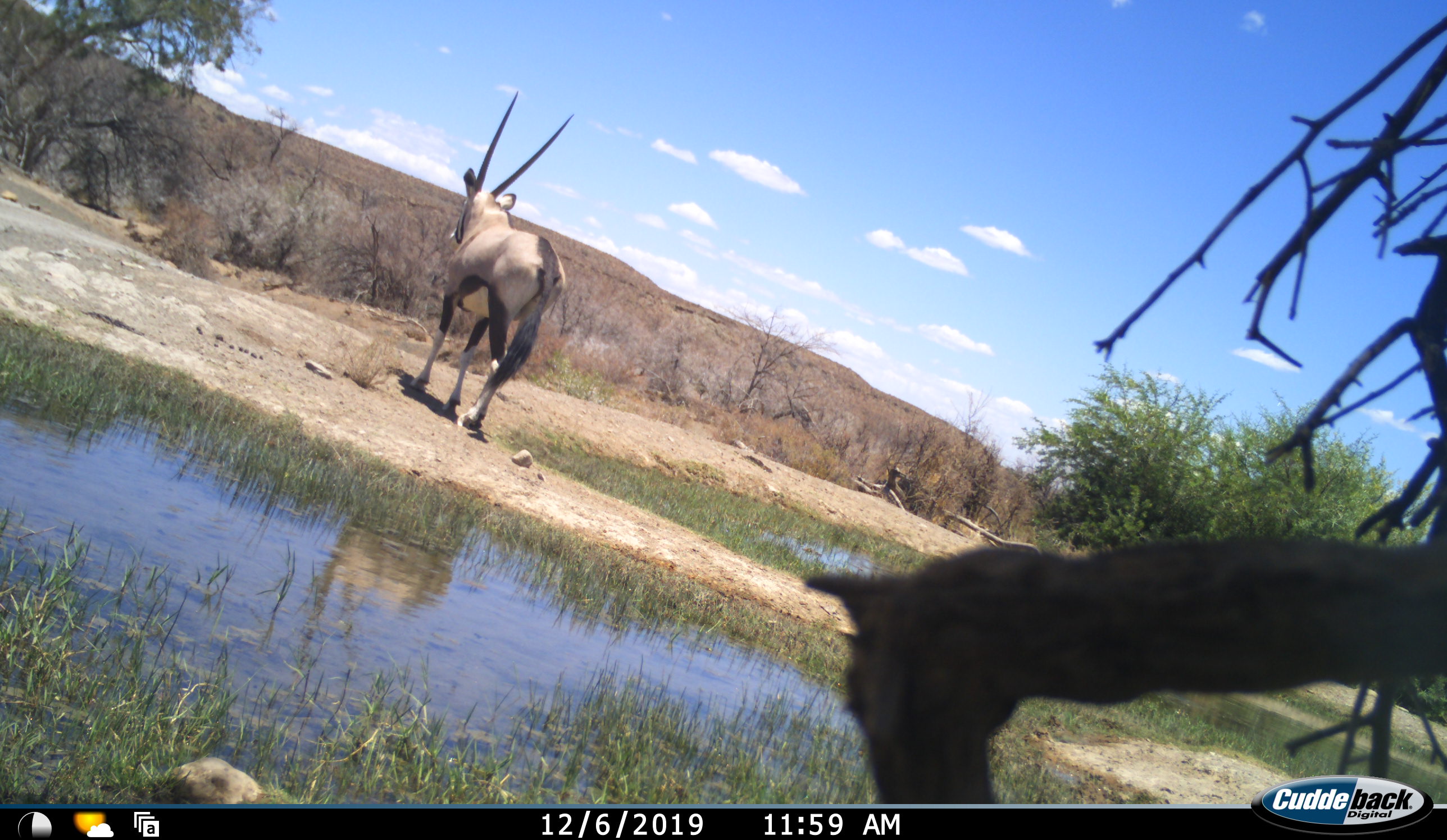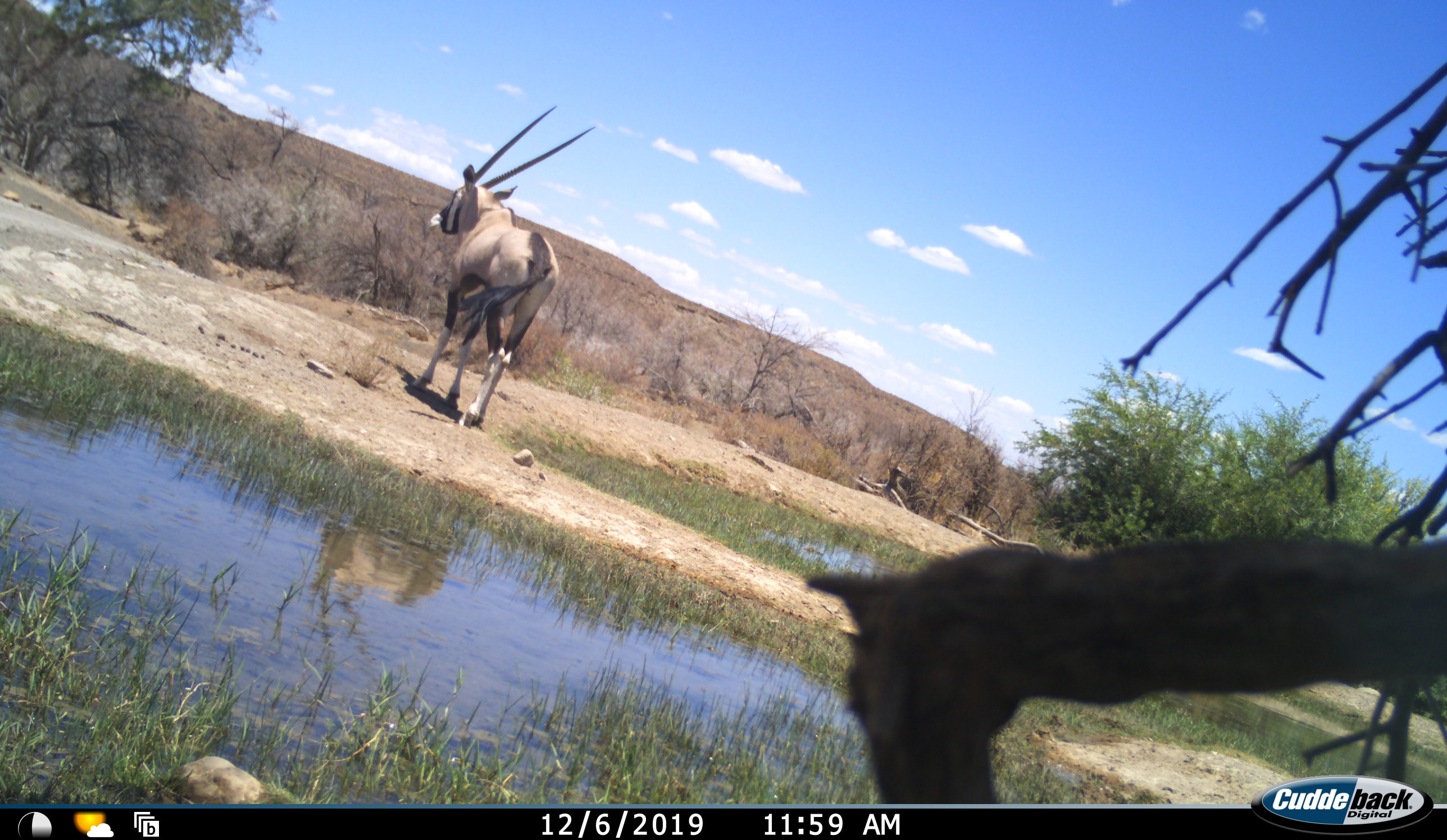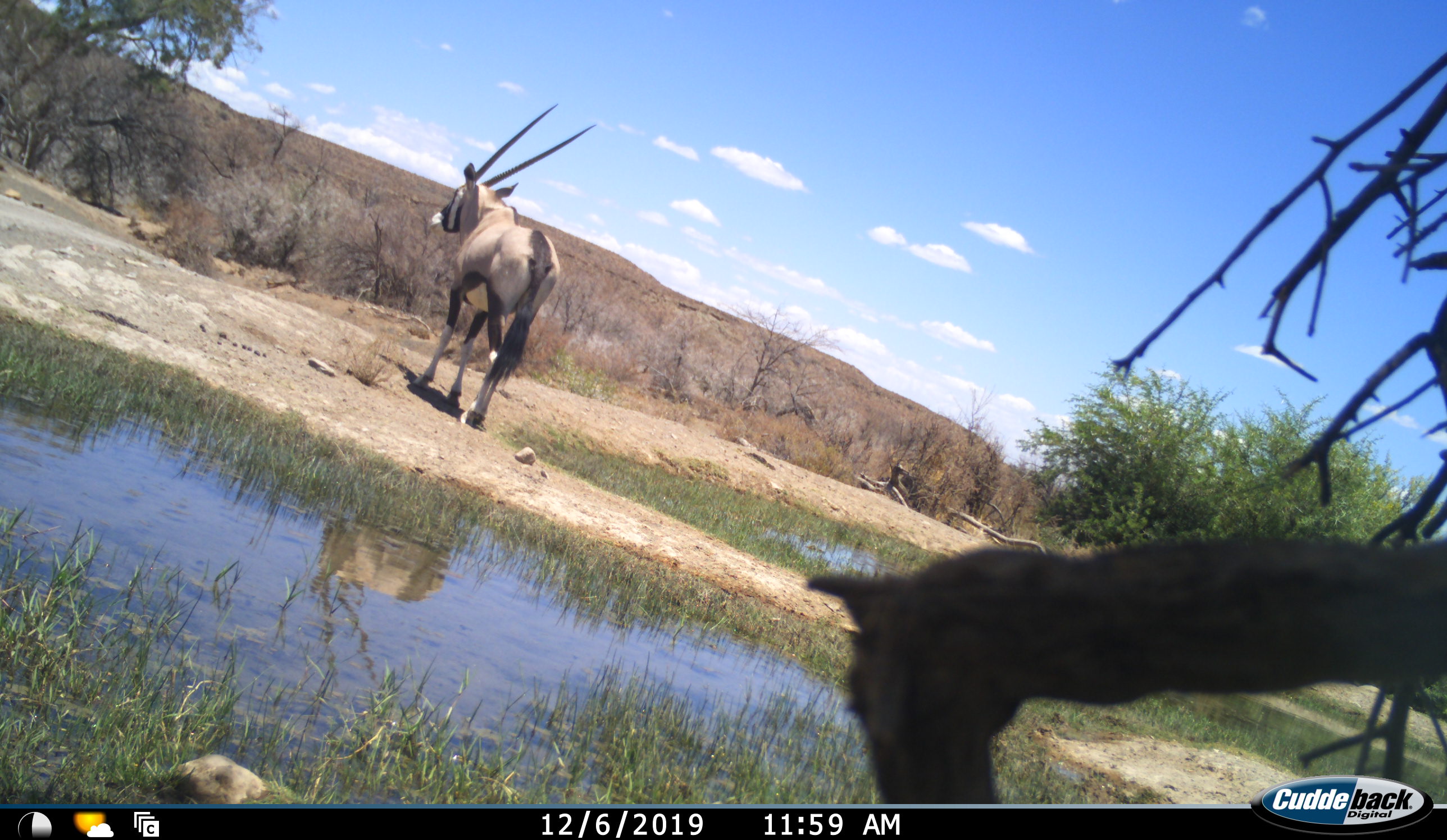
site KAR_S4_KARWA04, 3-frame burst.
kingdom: Animalia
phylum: Chordata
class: Mammalia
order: Artiodactyla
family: Bovidae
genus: Oryx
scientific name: Oryx gazella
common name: gemsbok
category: oryx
Oryx (gemsbok) (Oryx gazella), count 1. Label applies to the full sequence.